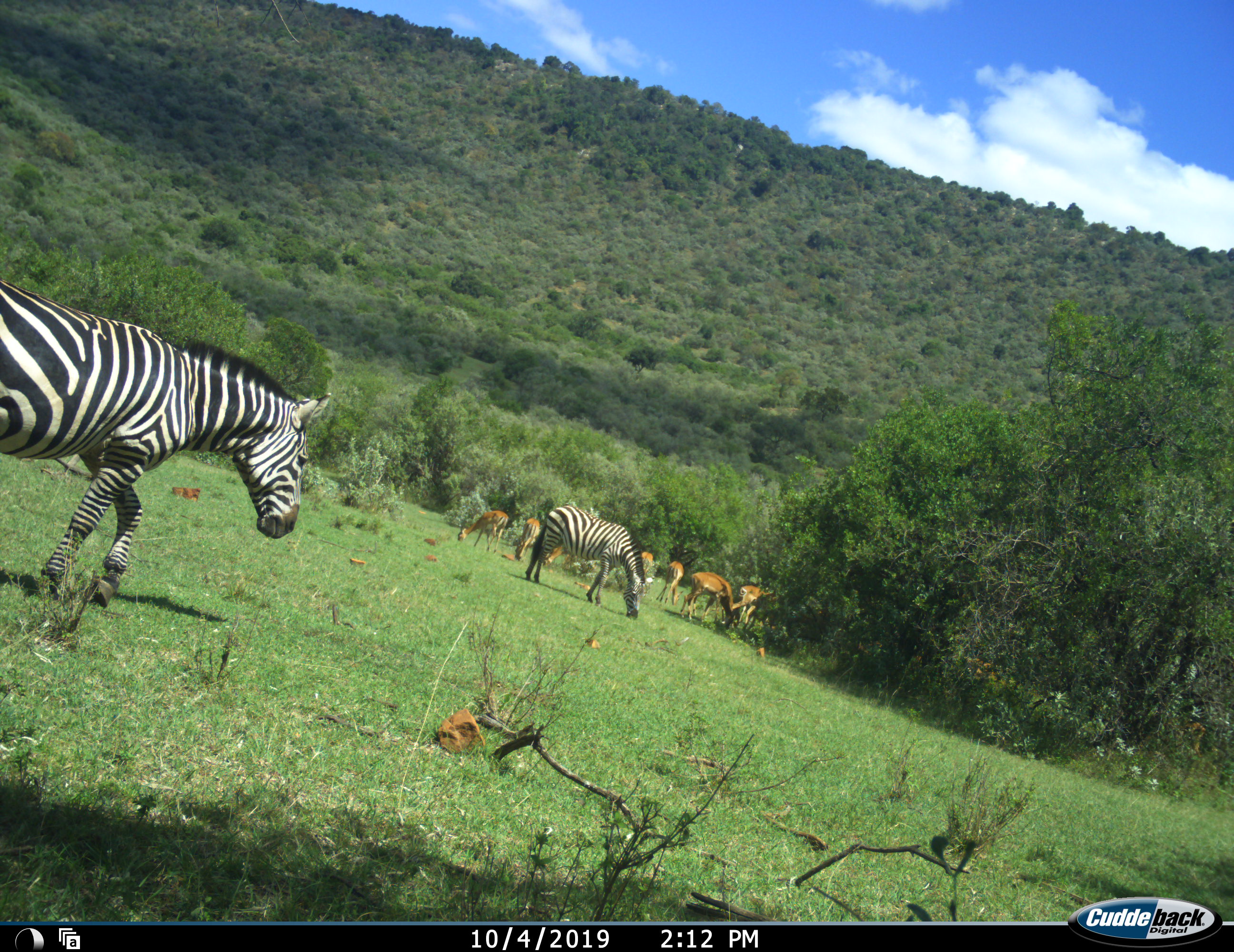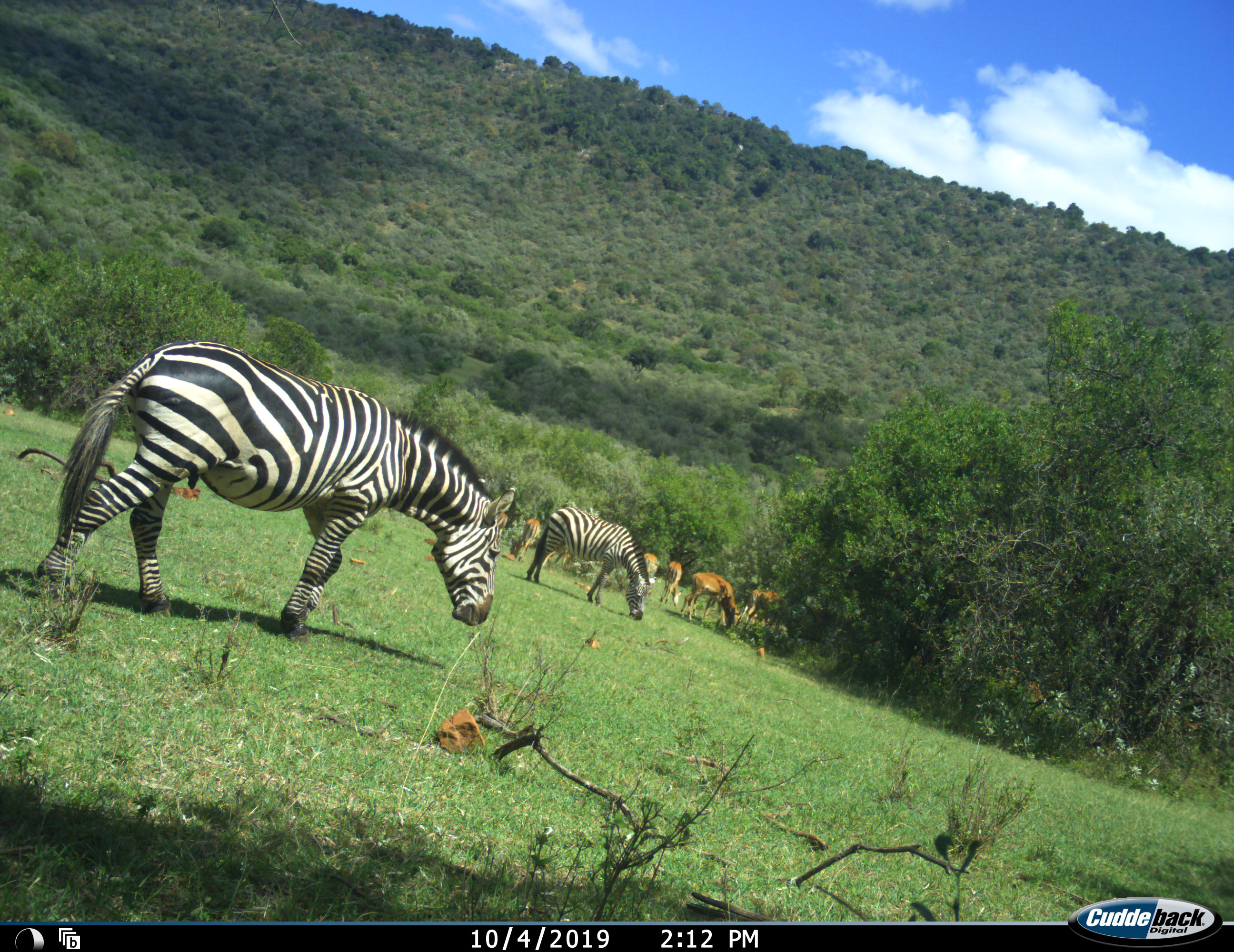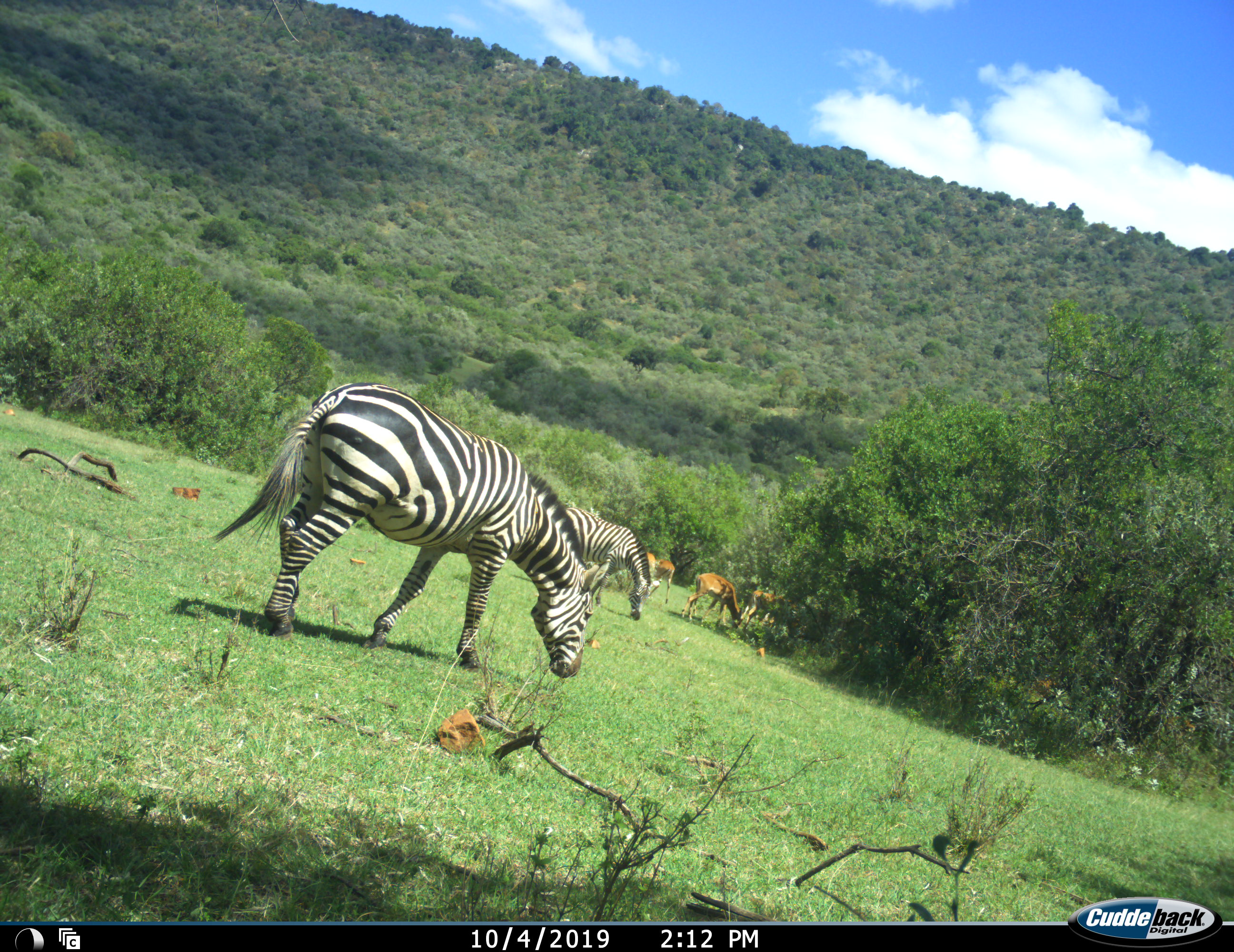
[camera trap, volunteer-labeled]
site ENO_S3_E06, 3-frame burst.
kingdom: Animalia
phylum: Chordata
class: Mammalia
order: Artiodactyla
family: Bovidae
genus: Aepyceros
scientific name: Aepyceros melampus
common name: impala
Impala (Aepyceros melampus), count 7. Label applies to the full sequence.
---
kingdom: Animalia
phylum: Chordata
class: Mammalia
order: Perissodactyla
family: Equidae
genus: Equus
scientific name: Equus quagga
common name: plains zebra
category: zebraplains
Zebraplains (plains zebra) (Equus quagga), count 2. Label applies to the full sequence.